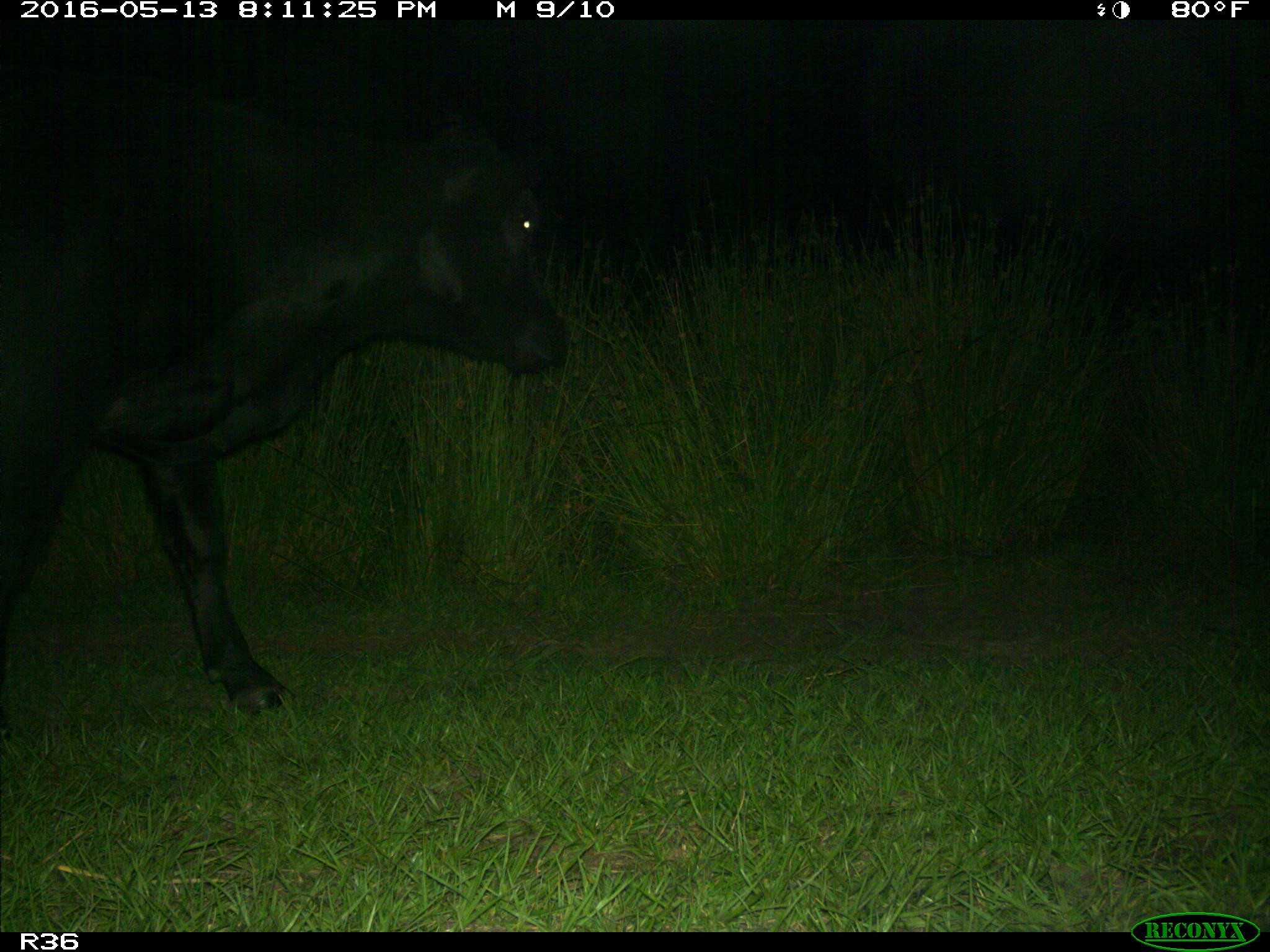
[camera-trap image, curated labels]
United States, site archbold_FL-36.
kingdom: Animalia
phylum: Chordata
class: Mammalia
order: Artiodactyla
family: Bovidae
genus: Bos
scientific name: Bos taurus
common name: domestic cow